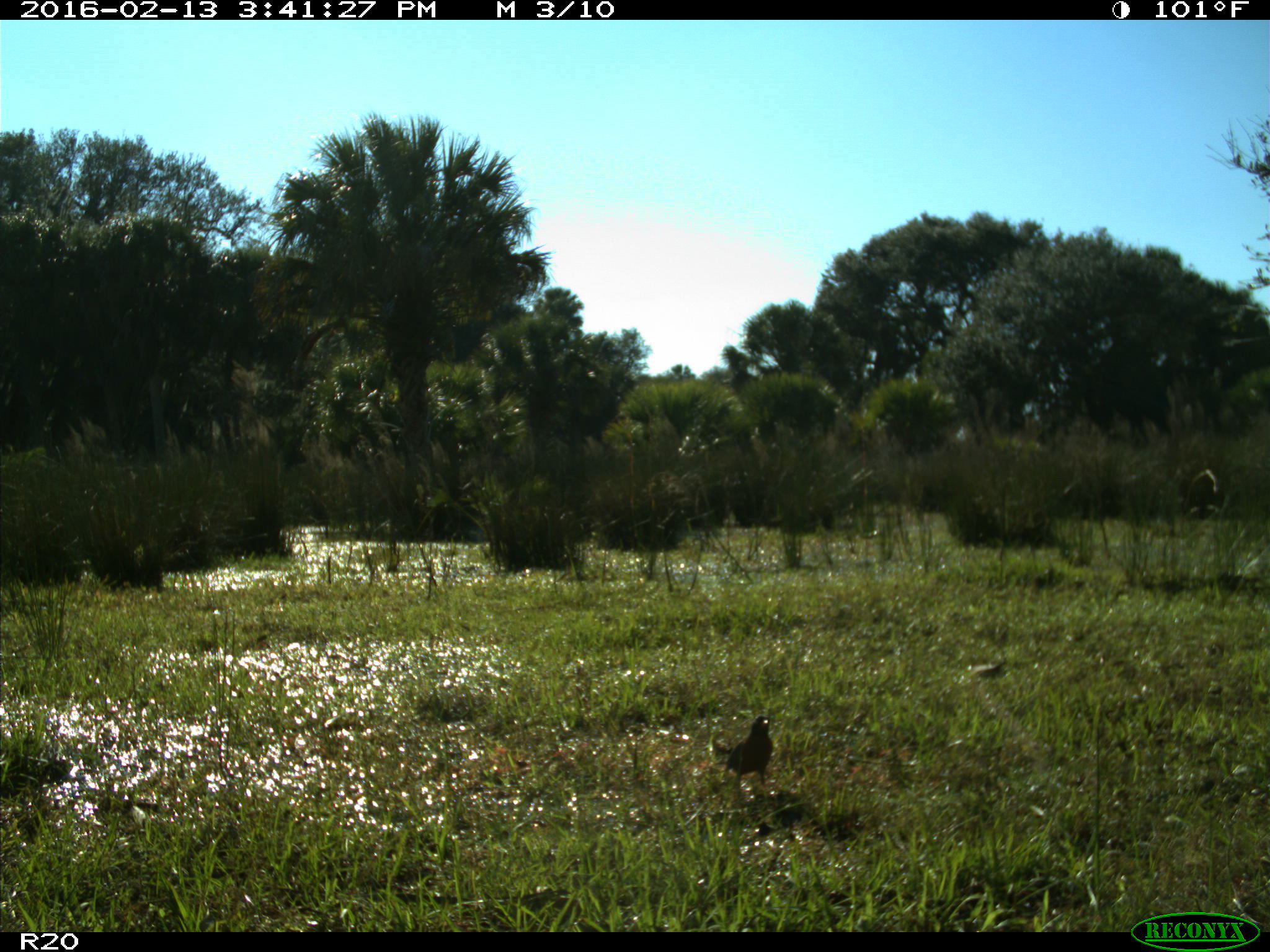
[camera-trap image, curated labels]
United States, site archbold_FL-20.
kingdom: Animalia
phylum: Chordata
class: Aves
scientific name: Aves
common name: birds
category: unidentified bird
Unidentified bird (birds) (Aves).